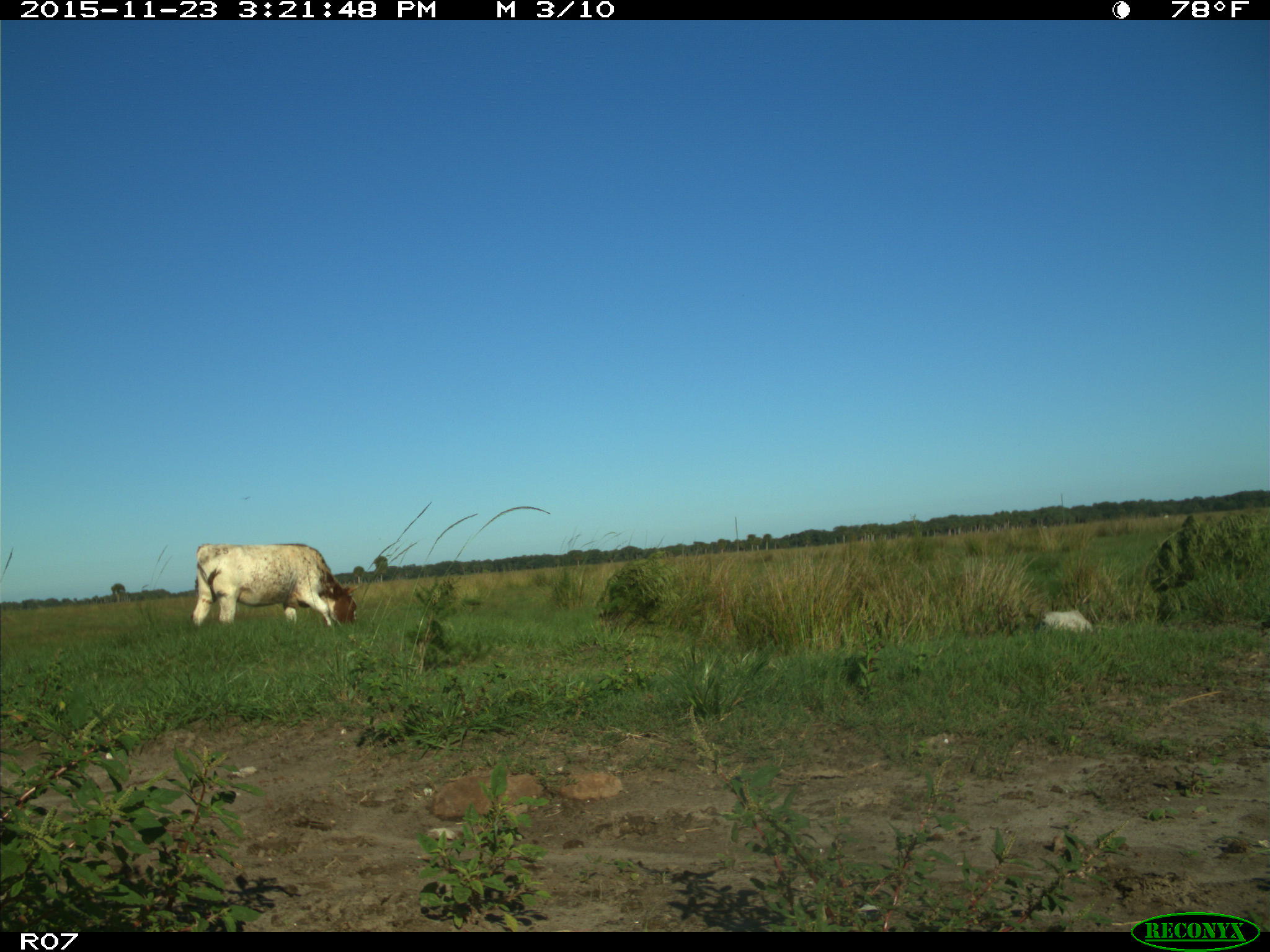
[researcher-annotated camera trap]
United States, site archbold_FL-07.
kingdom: Animalia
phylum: Chordata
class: Mammalia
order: Artiodactyla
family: Bovidae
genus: Bos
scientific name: Bos taurus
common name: domestic cow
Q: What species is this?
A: Bos taurus (domestic cow).